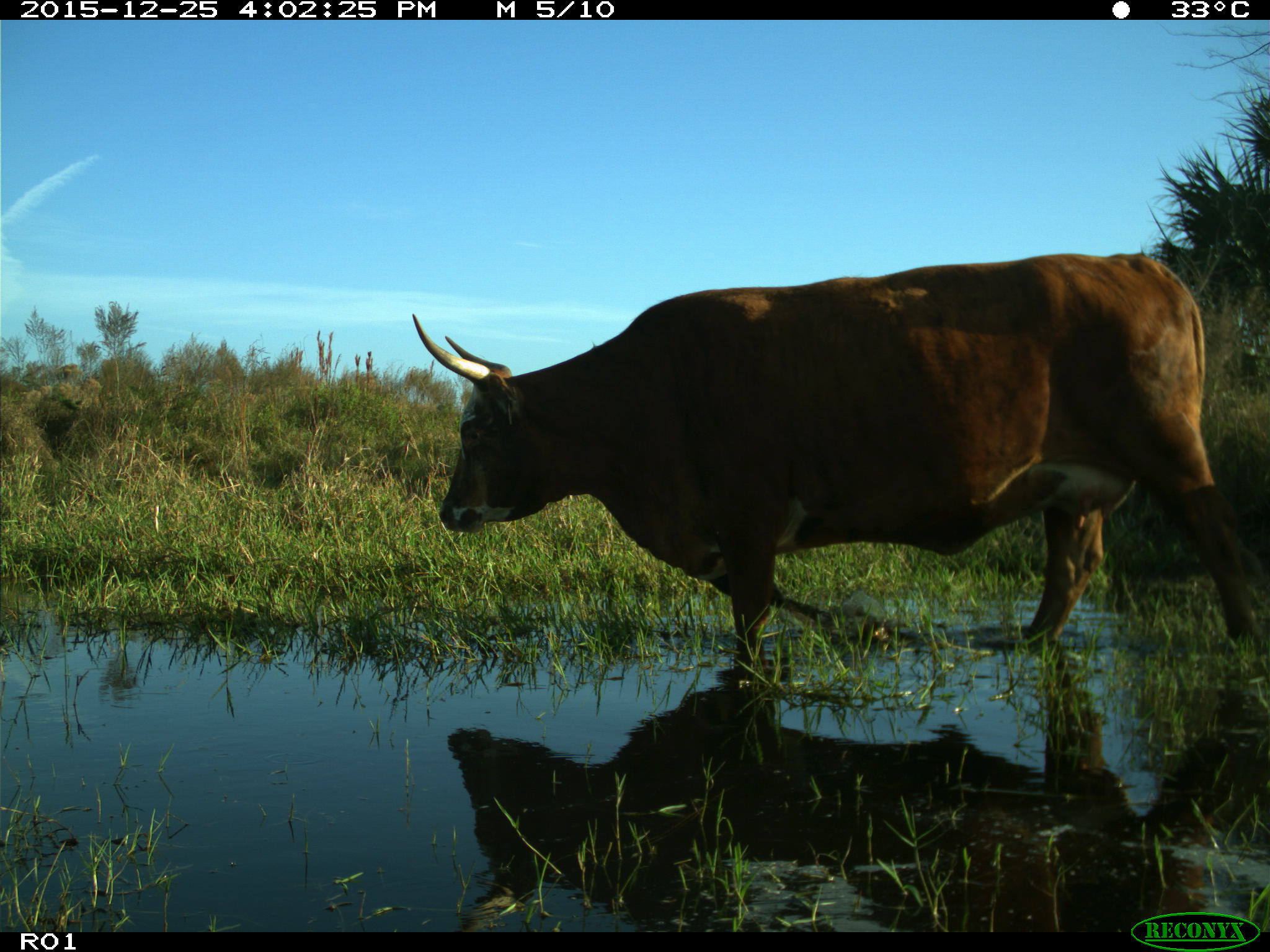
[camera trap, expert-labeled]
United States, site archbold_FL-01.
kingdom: Animalia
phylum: Chordata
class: Mammalia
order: Artiodactyla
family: Bovidae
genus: Bos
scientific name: Bos taurus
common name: domestic cow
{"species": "Bos taurus (domestic cow)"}